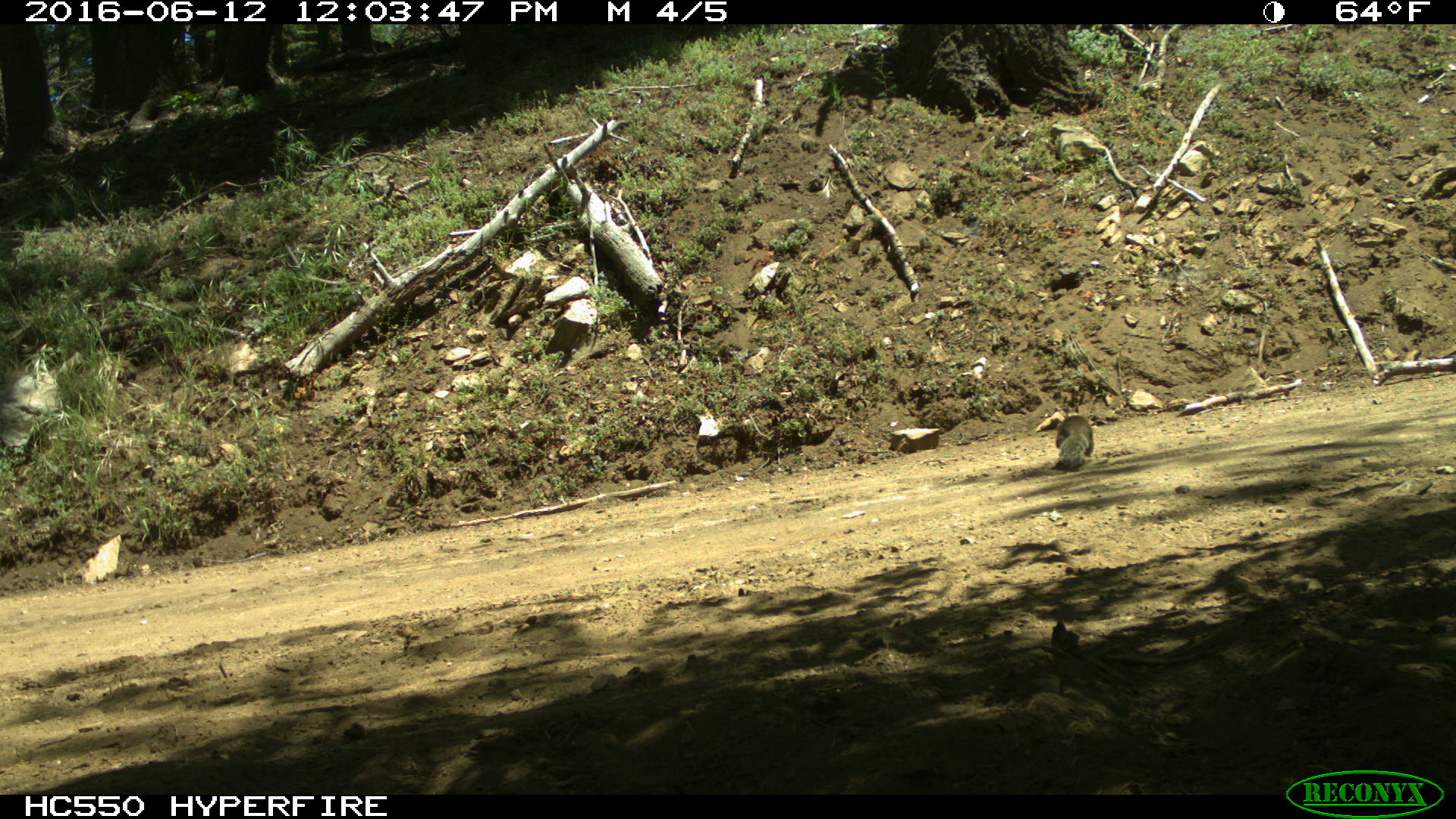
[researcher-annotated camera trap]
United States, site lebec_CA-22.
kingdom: Animalia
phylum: Chordata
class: Mammalia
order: Rodentia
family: Sciuridae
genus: Otospermophilus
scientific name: Otospermophilus beecheyi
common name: california ground squirrel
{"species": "Otospermophilus beecheyi (california ground squirrel)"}